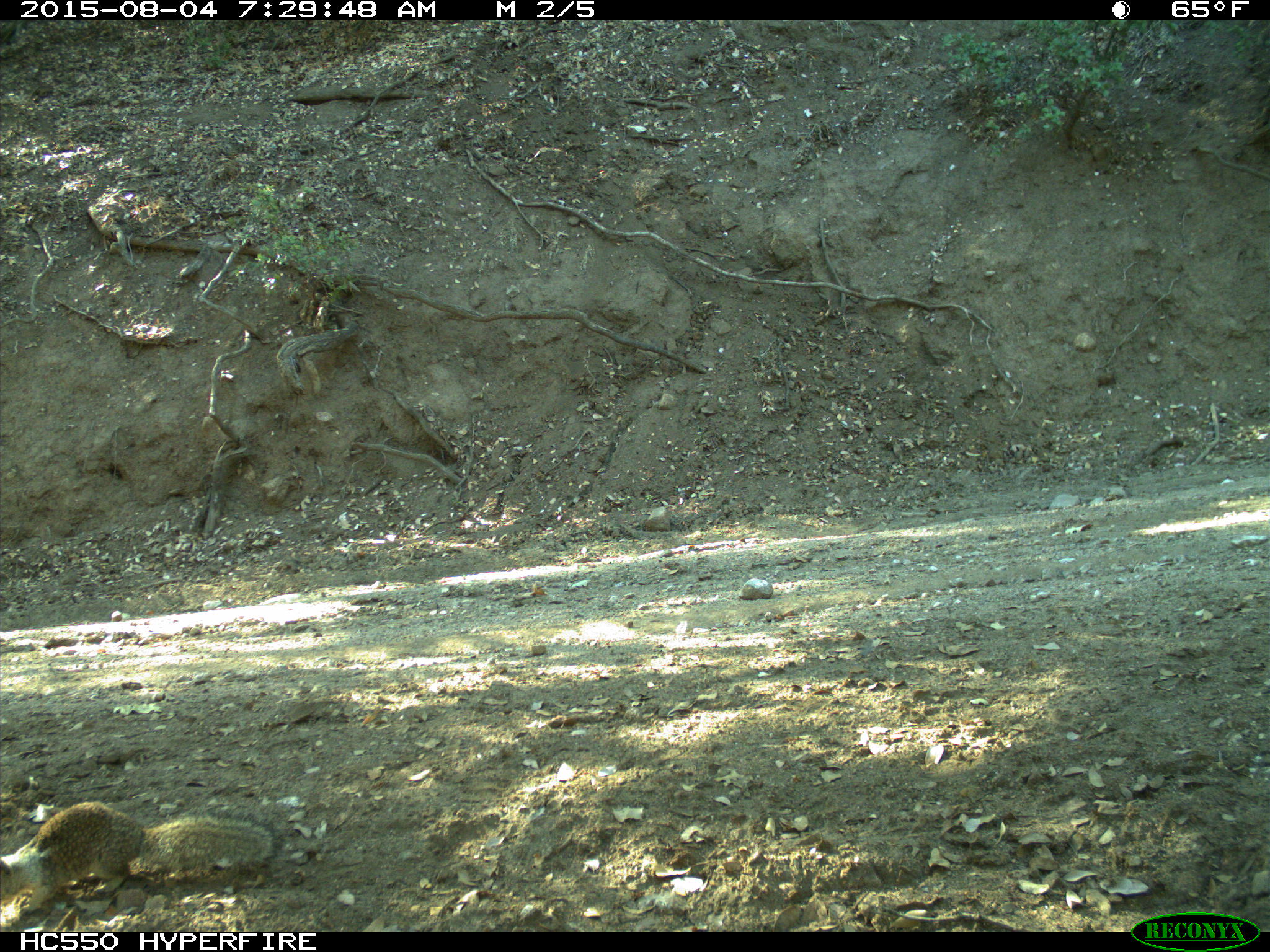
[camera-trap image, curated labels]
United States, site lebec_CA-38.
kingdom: Animalia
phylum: Chordata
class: Mammalia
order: Rodentia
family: Sciuridae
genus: Otospermophilus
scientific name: Otospermophilus beecheyi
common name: california ground squirrel